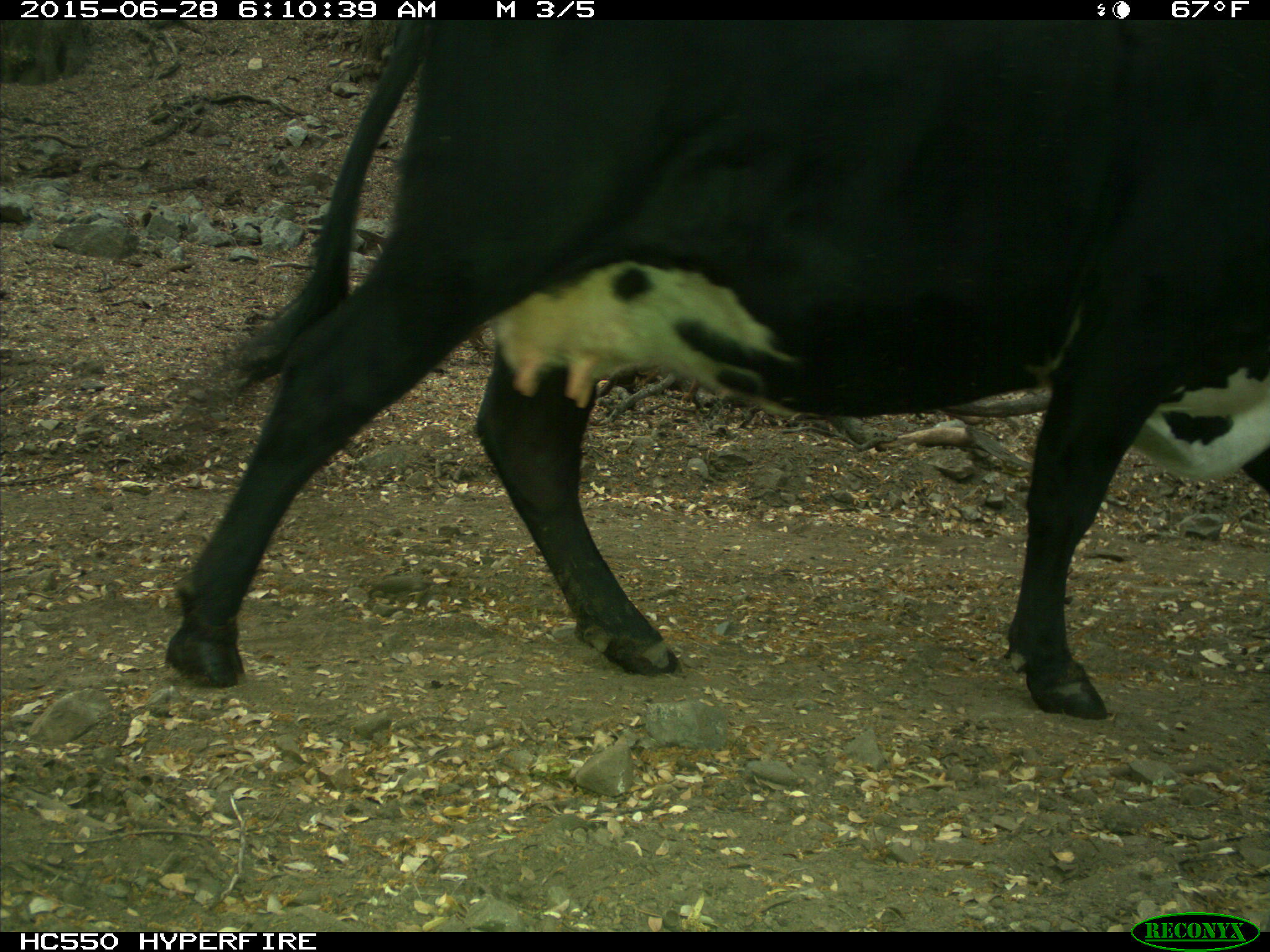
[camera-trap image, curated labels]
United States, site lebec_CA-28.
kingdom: Animalia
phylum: Chordata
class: Mammalia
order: Artiodactyla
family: Bovidae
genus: Bos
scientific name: Bos taurus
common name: domestic cow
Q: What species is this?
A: Bos taurus (domestic cow).